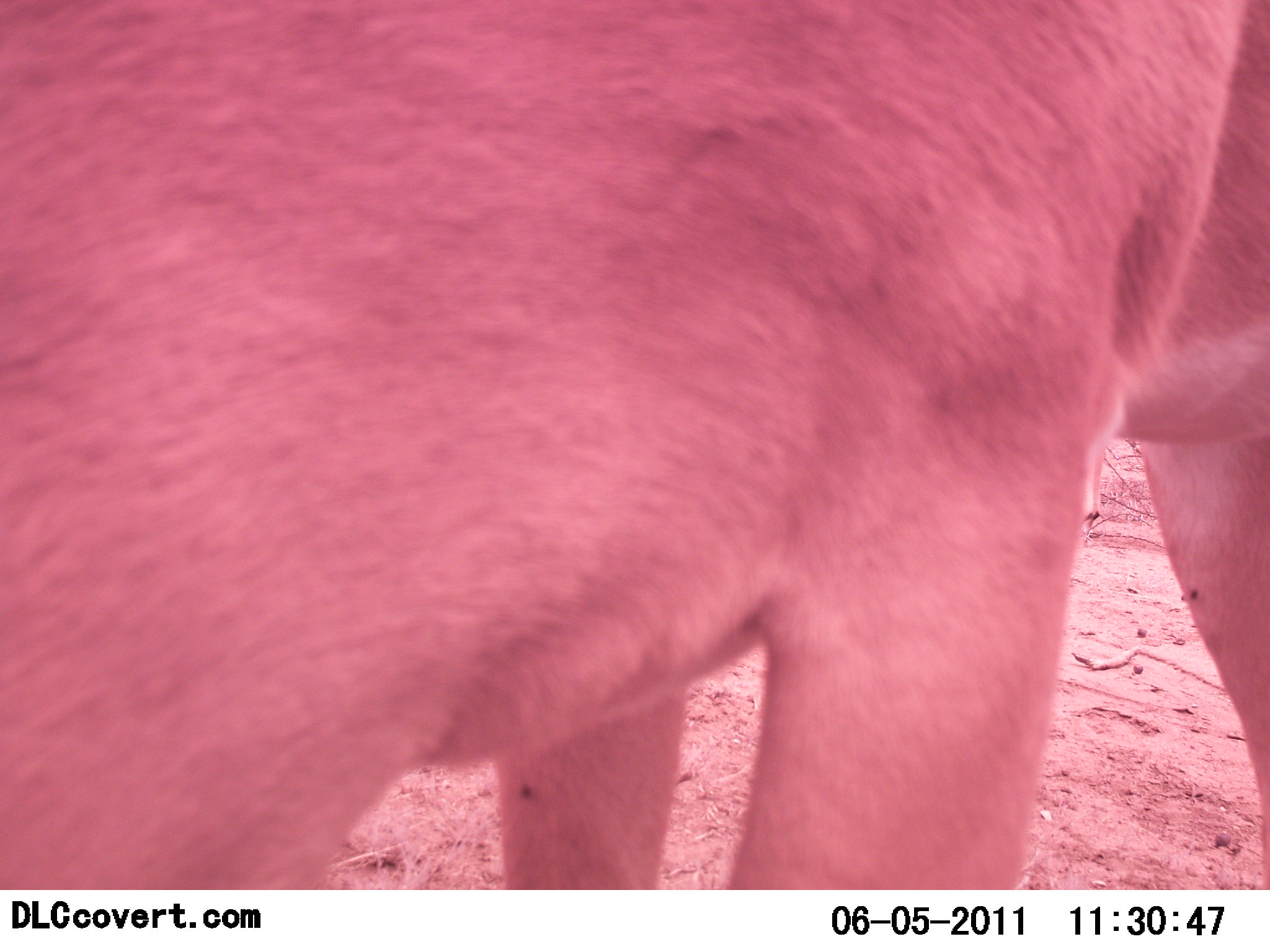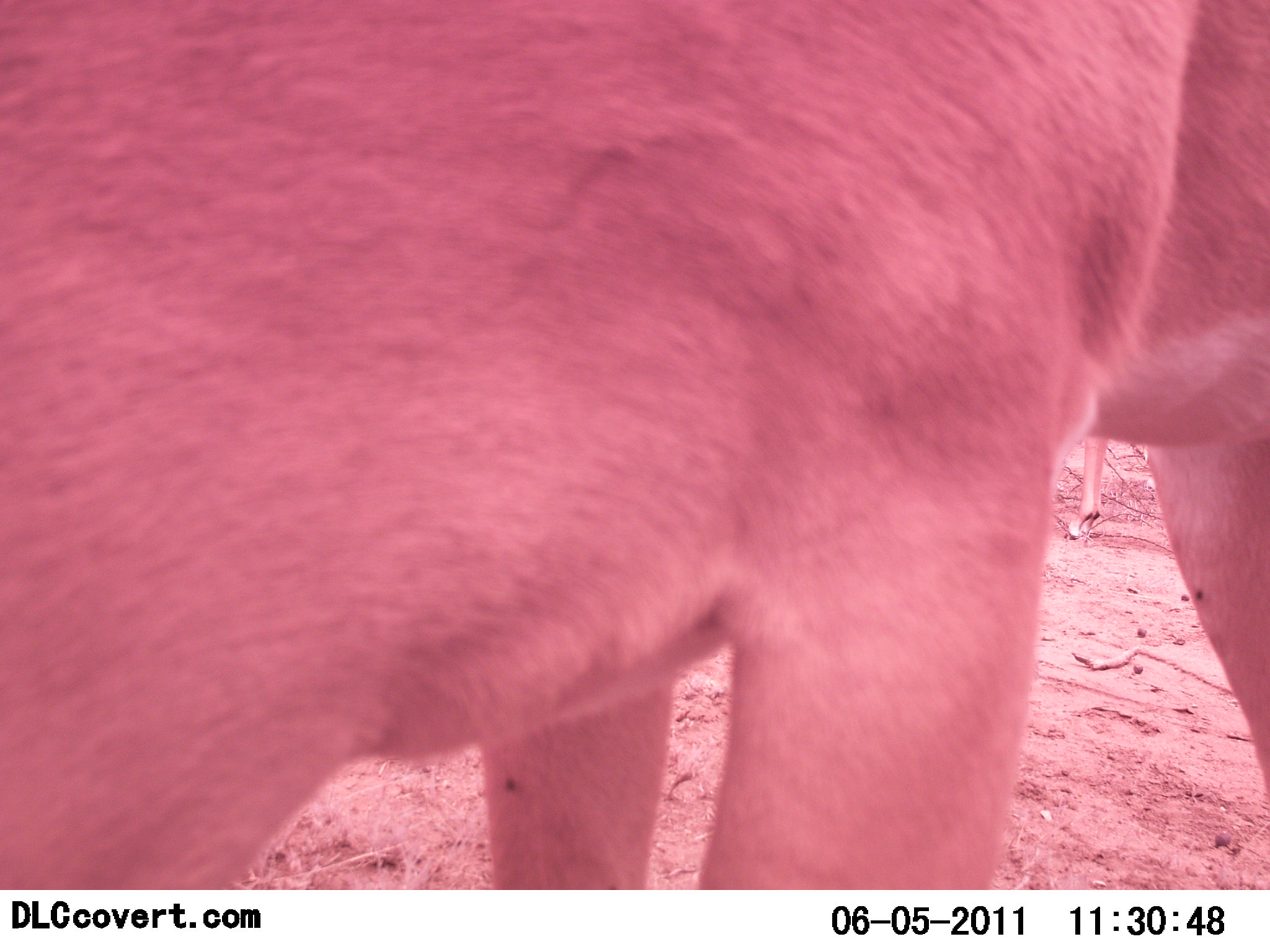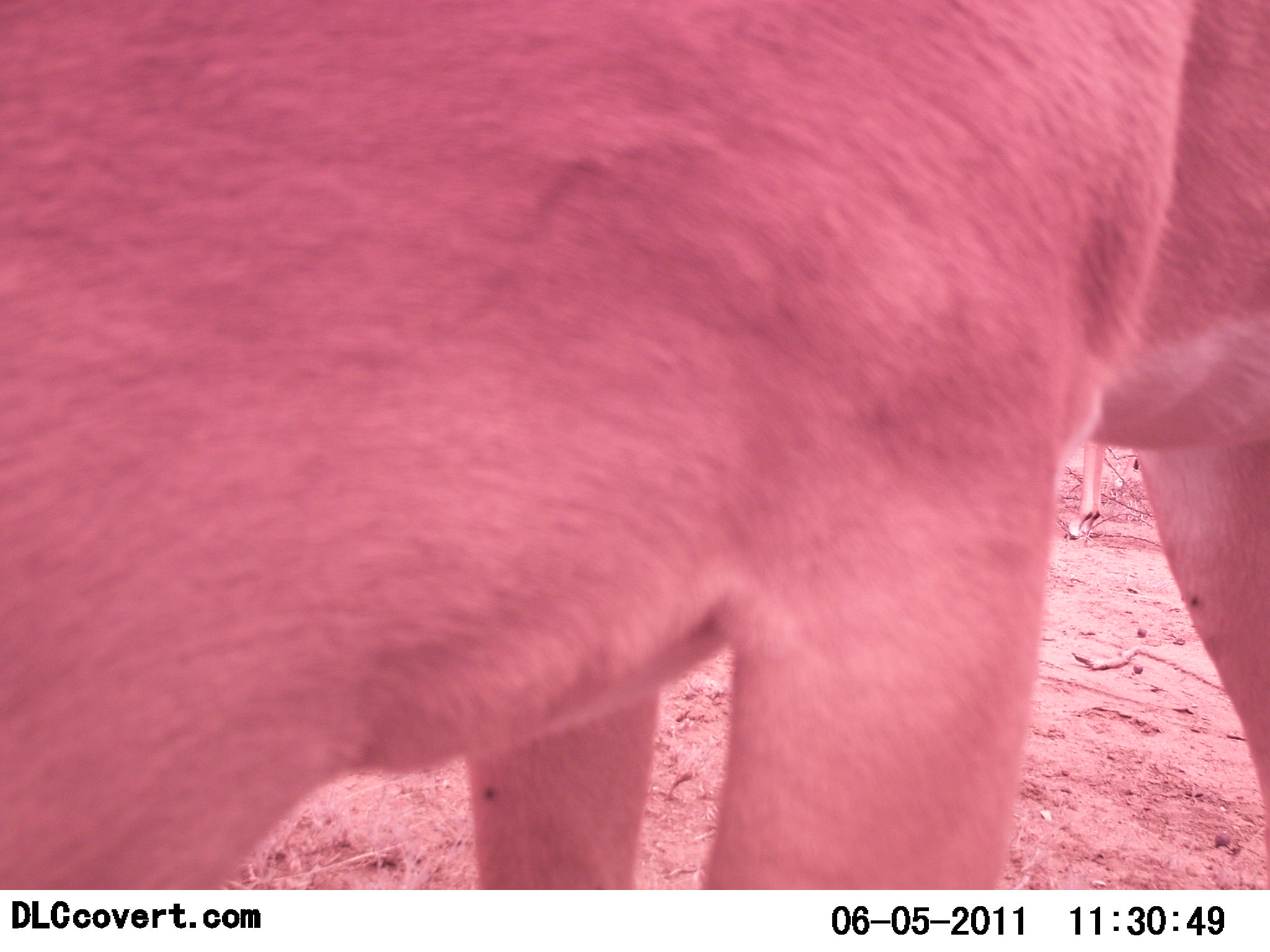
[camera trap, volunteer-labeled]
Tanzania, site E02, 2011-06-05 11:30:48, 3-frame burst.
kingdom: Animalia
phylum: Chordata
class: Mammalia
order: Artiodactyla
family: Bovidae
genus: Aepyceros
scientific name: Aepyceros melampus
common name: impala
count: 2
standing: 80%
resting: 0%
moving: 20%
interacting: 0%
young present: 0%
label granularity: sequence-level